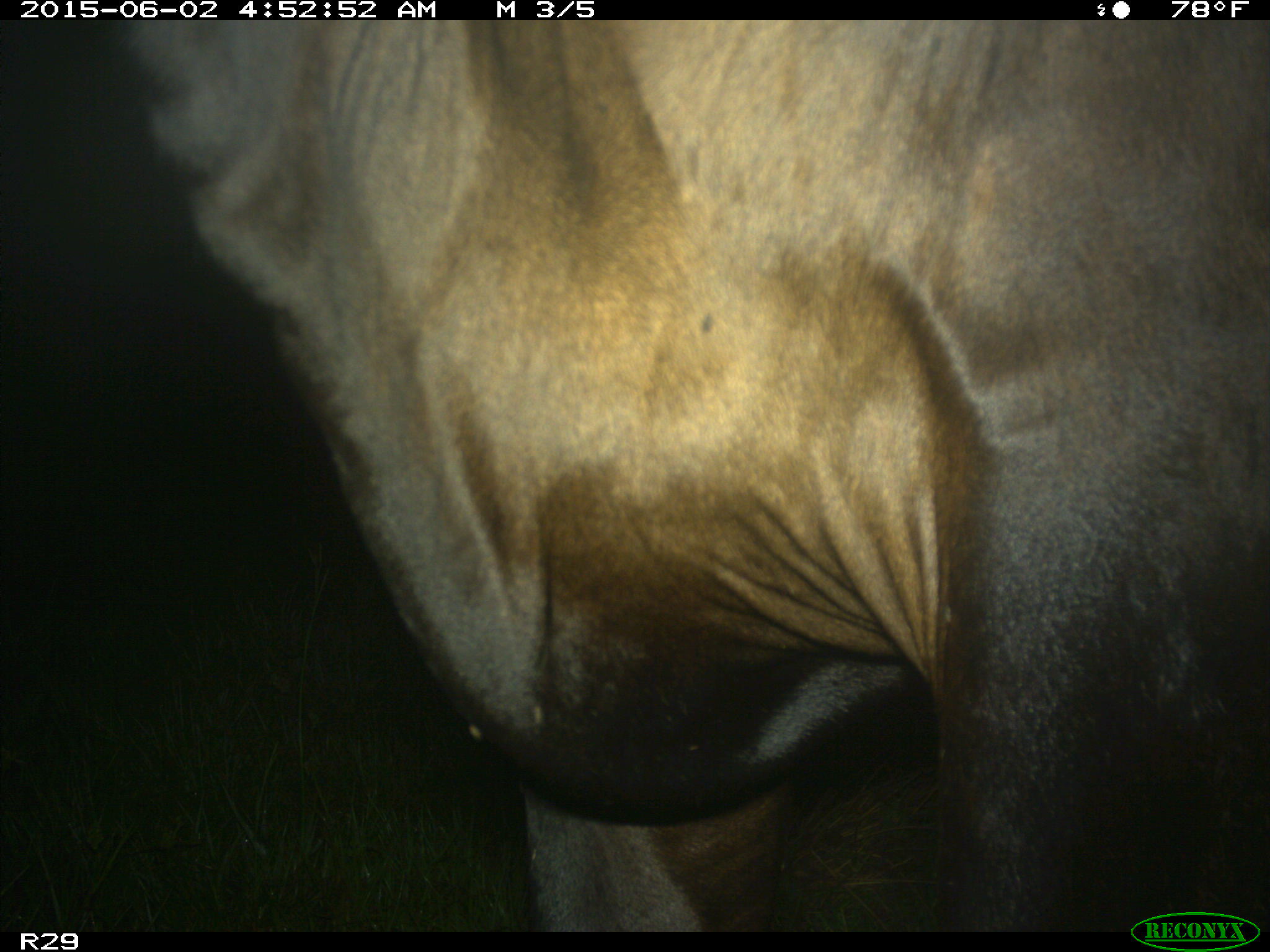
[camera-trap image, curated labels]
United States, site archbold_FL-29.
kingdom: Animalia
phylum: Chordata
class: Mammalia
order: Artiodactyla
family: Bovidae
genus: Bos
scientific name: Bos taurus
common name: domestic cow